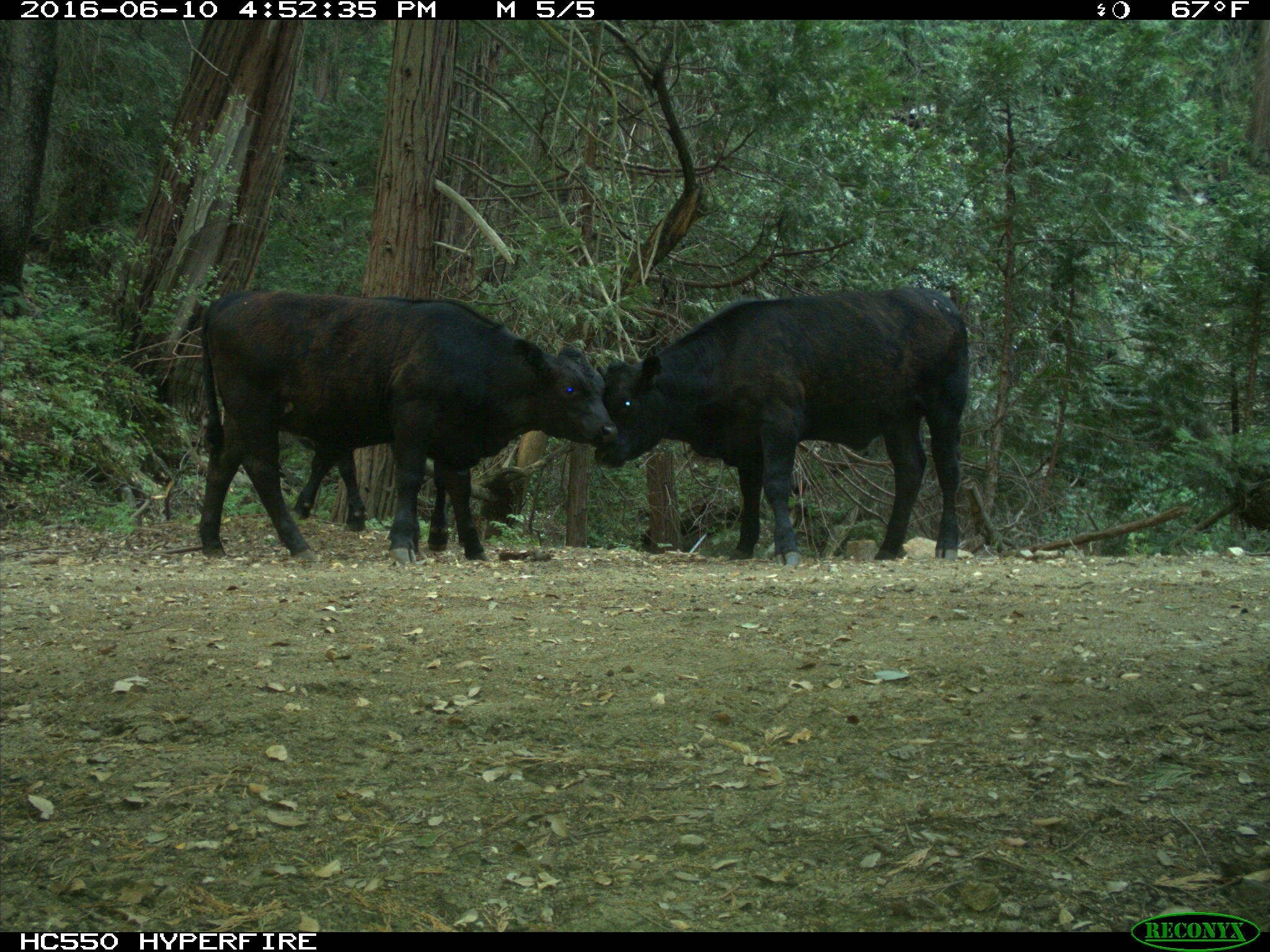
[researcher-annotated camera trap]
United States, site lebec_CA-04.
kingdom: Animalia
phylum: Chordata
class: Mammalia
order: Artiodactyla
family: Bovidae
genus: Bos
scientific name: Bos taurus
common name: domestic cow